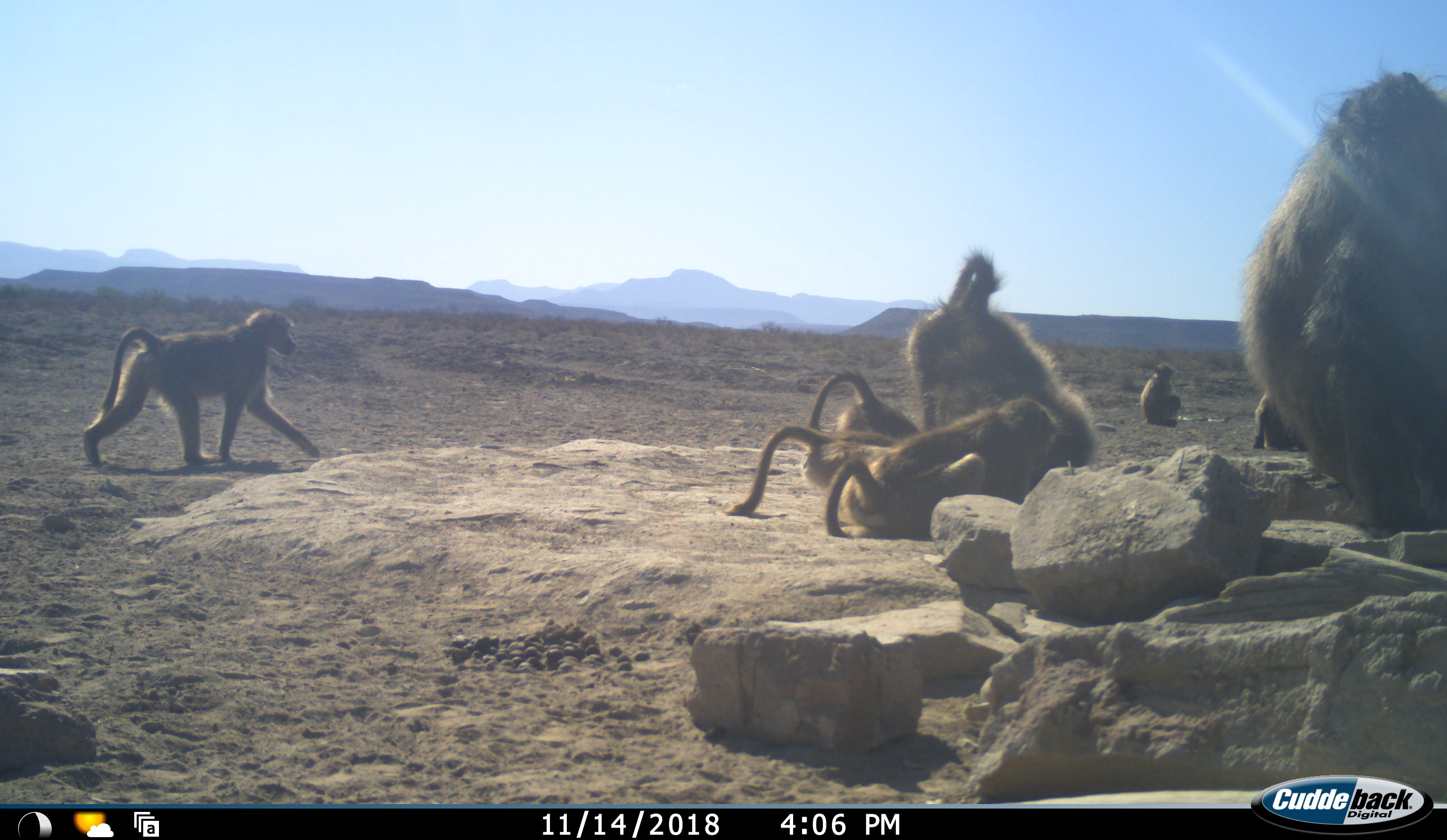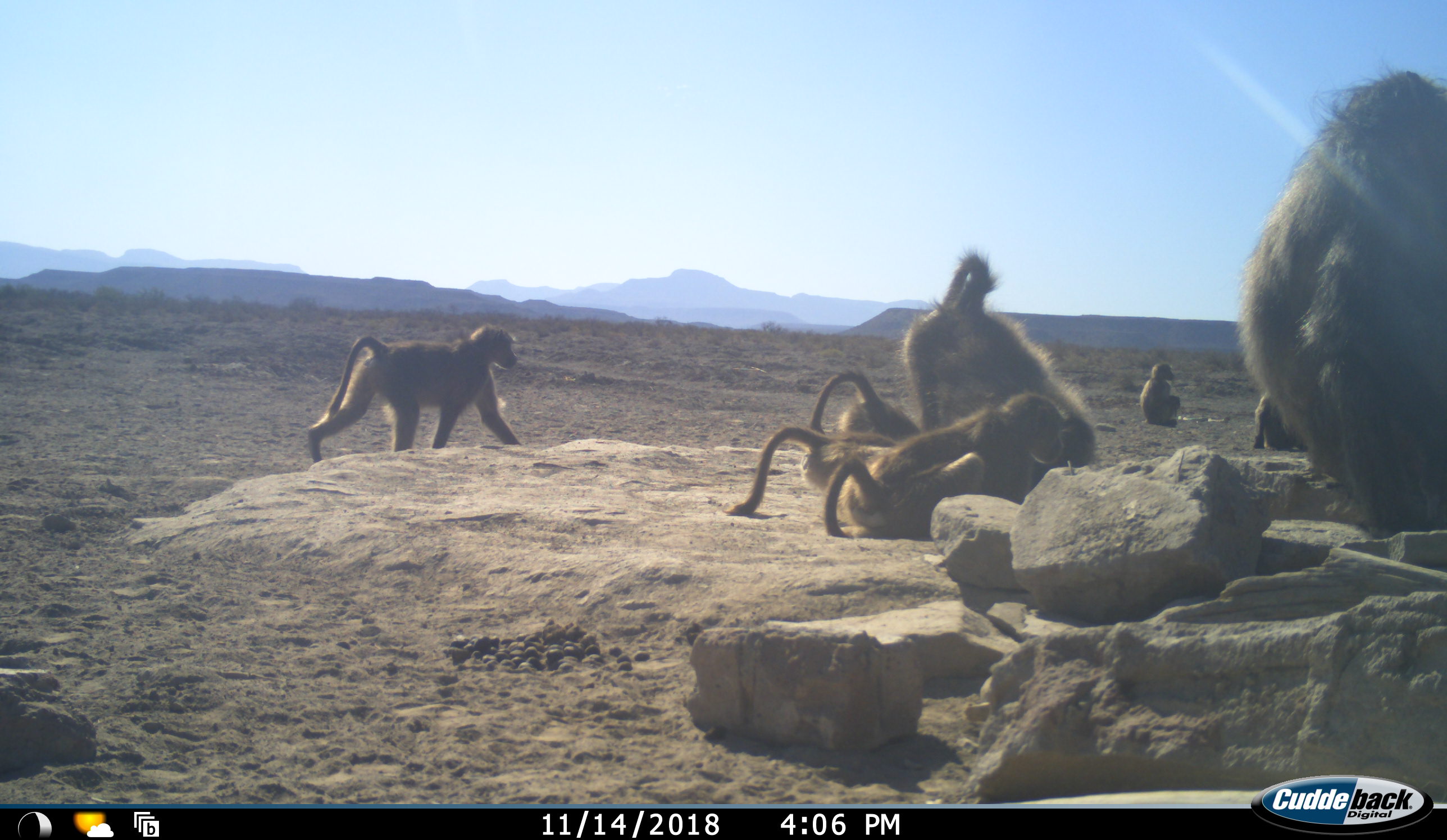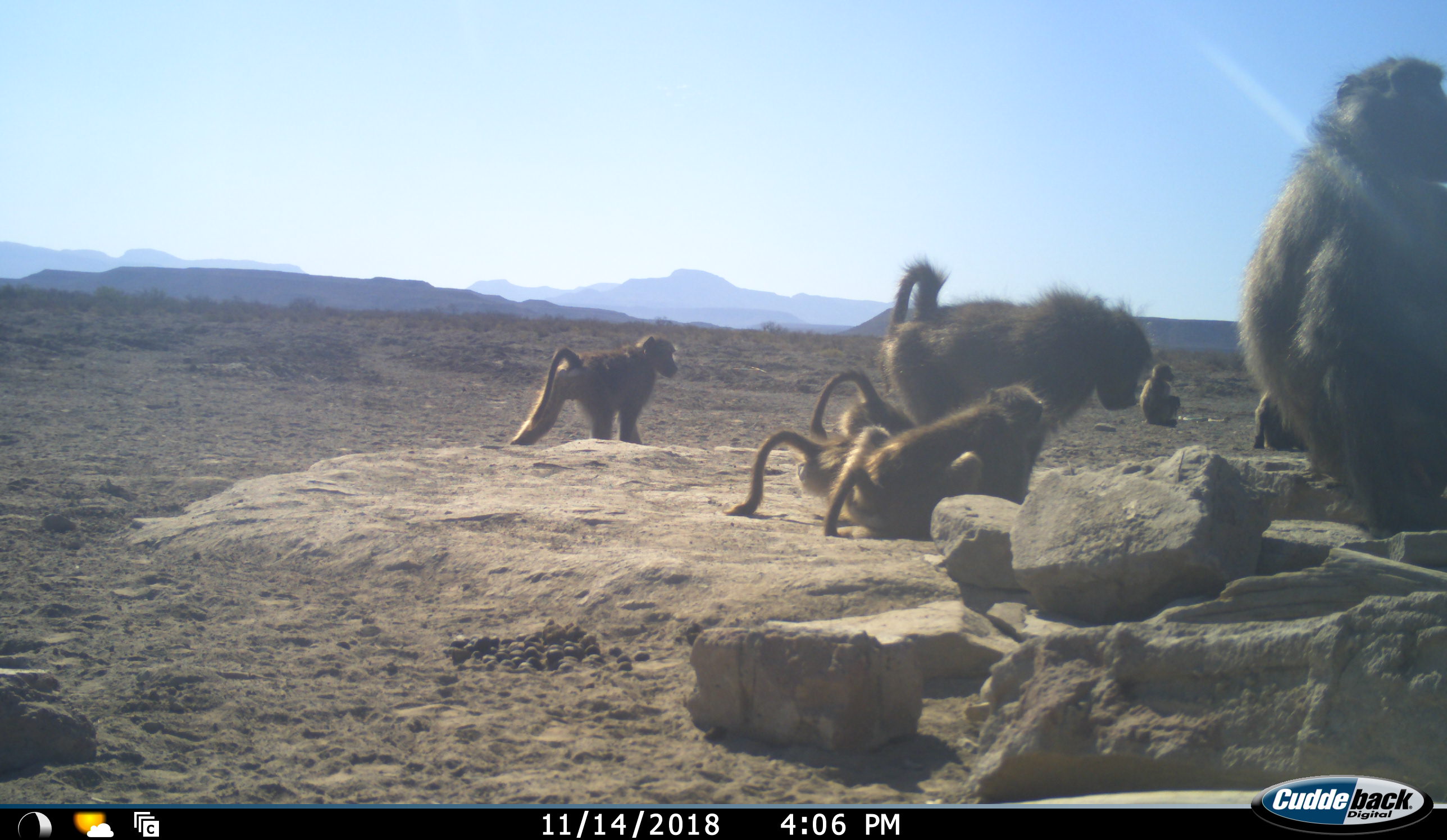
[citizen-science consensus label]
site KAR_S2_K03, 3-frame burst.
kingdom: Animalia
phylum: Chordata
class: Mammalia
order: Primates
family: Cercopithecidae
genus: Papio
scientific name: Papio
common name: baboon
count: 8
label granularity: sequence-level